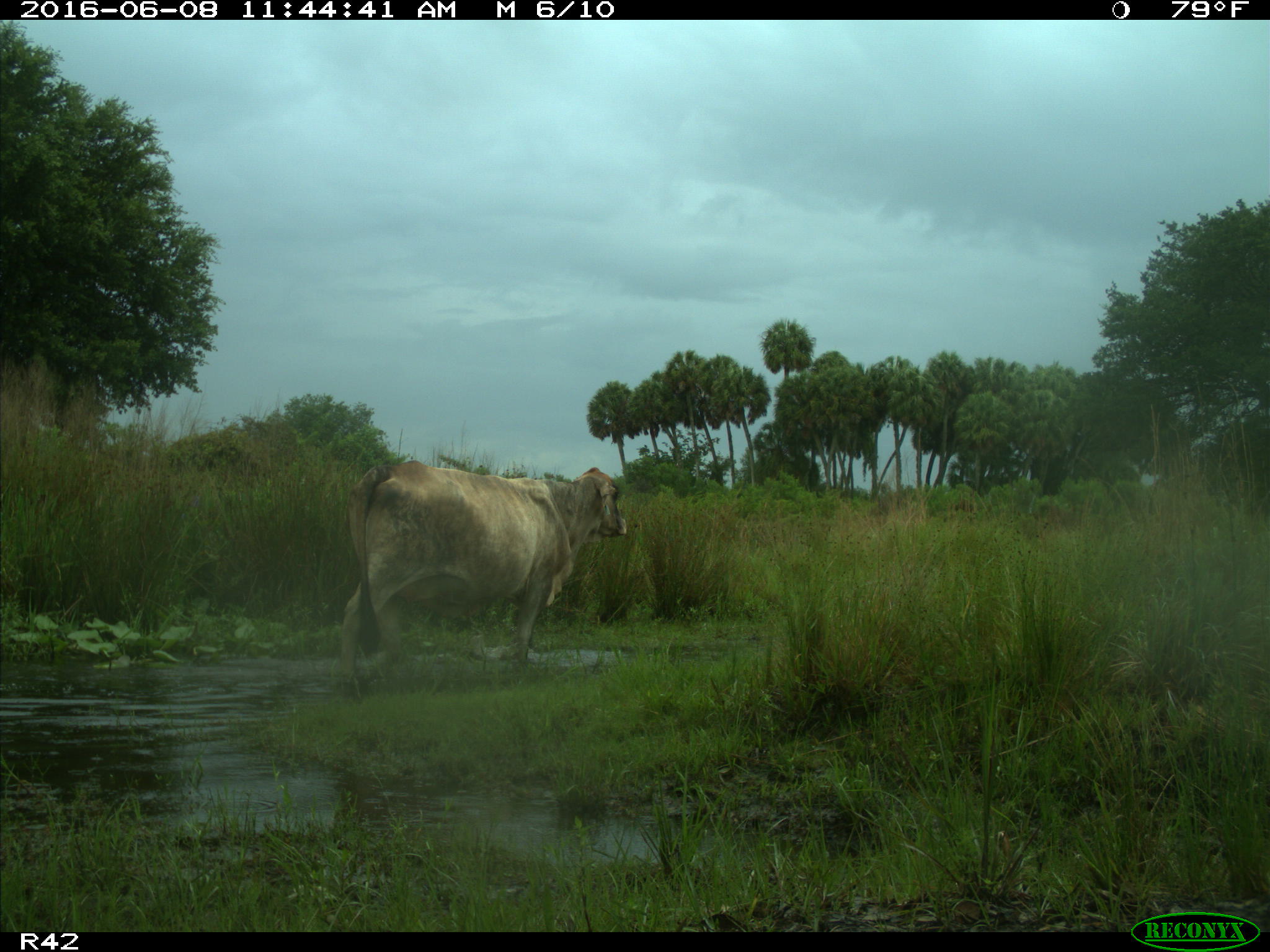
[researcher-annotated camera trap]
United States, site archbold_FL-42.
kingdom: Animalia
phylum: Chordata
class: Mammalia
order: Artiodactyla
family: Bovidae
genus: Bos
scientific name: Bos taurus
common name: domestic cow